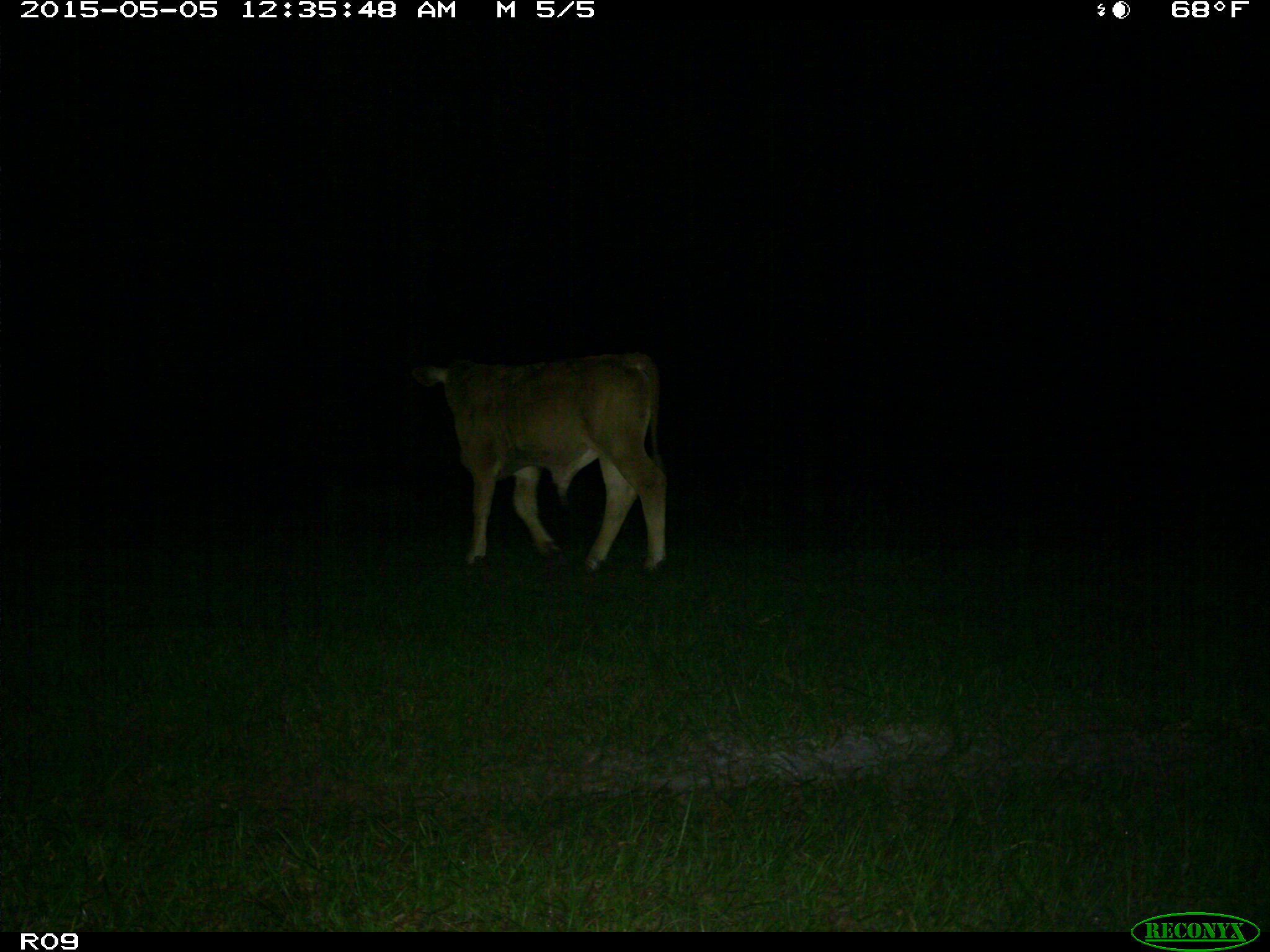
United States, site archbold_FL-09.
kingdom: Animalia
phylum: Chordata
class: Mammalia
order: Artiodactyla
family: Bovidae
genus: Bos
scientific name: Bos taurus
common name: domestic cow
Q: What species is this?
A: Bos taurus (domestic cow).